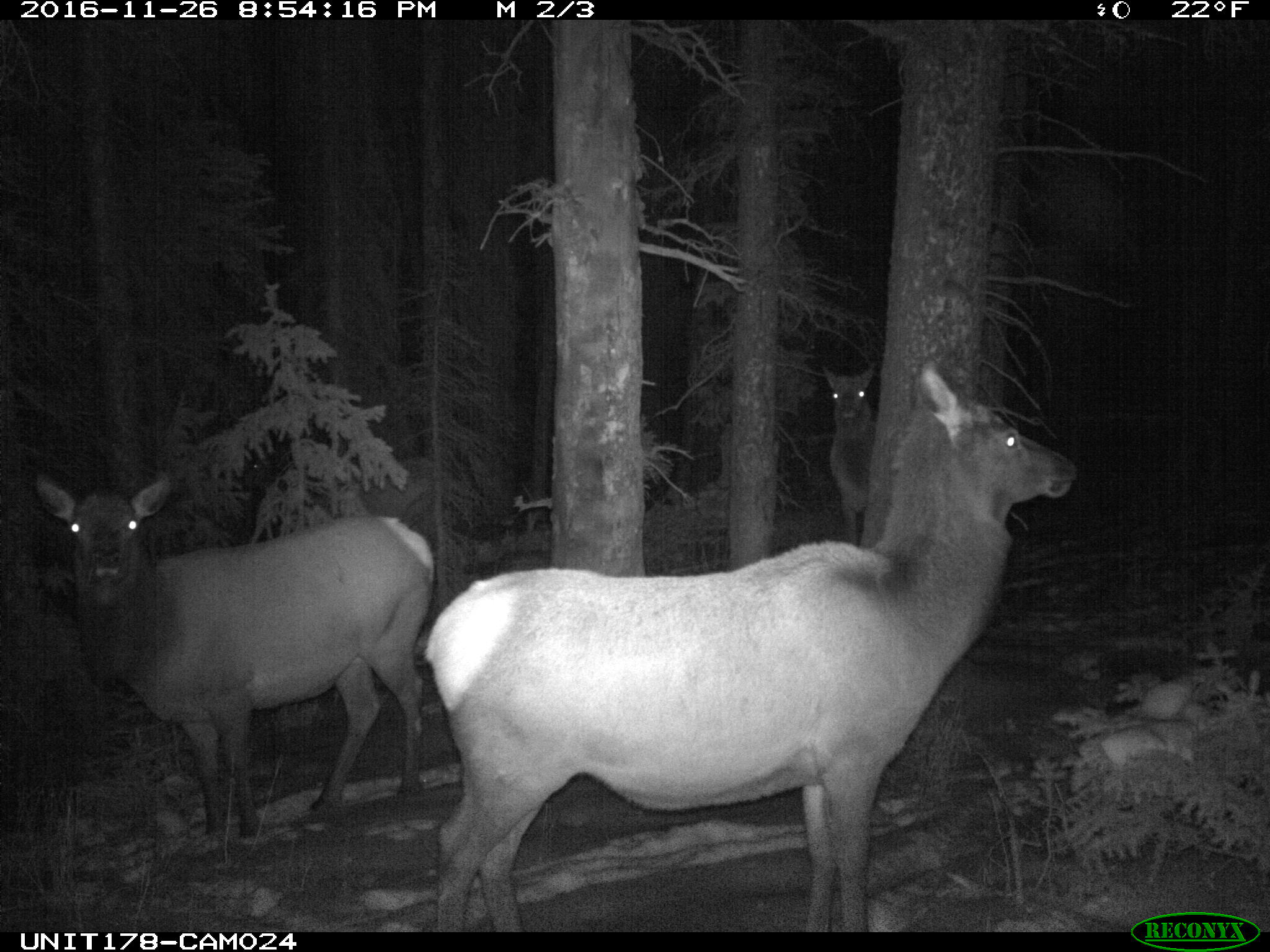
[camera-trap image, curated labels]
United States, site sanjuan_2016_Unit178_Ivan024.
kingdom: Animalia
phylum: Chordata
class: Mammalia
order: Artiodactyla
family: Cervidae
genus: Cervus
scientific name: Cervus elaphus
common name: red deer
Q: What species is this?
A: Cervus elaphus (red deer).